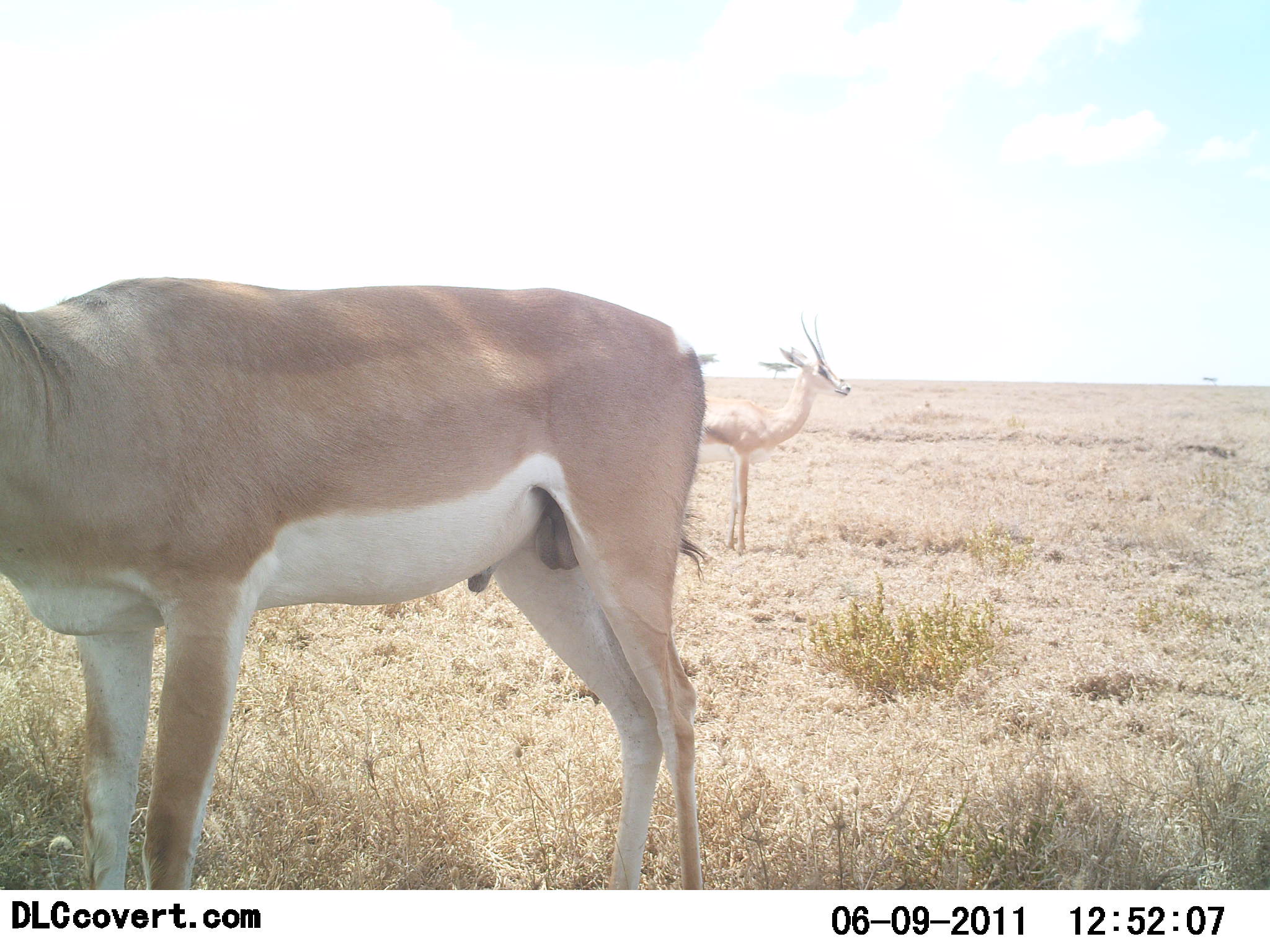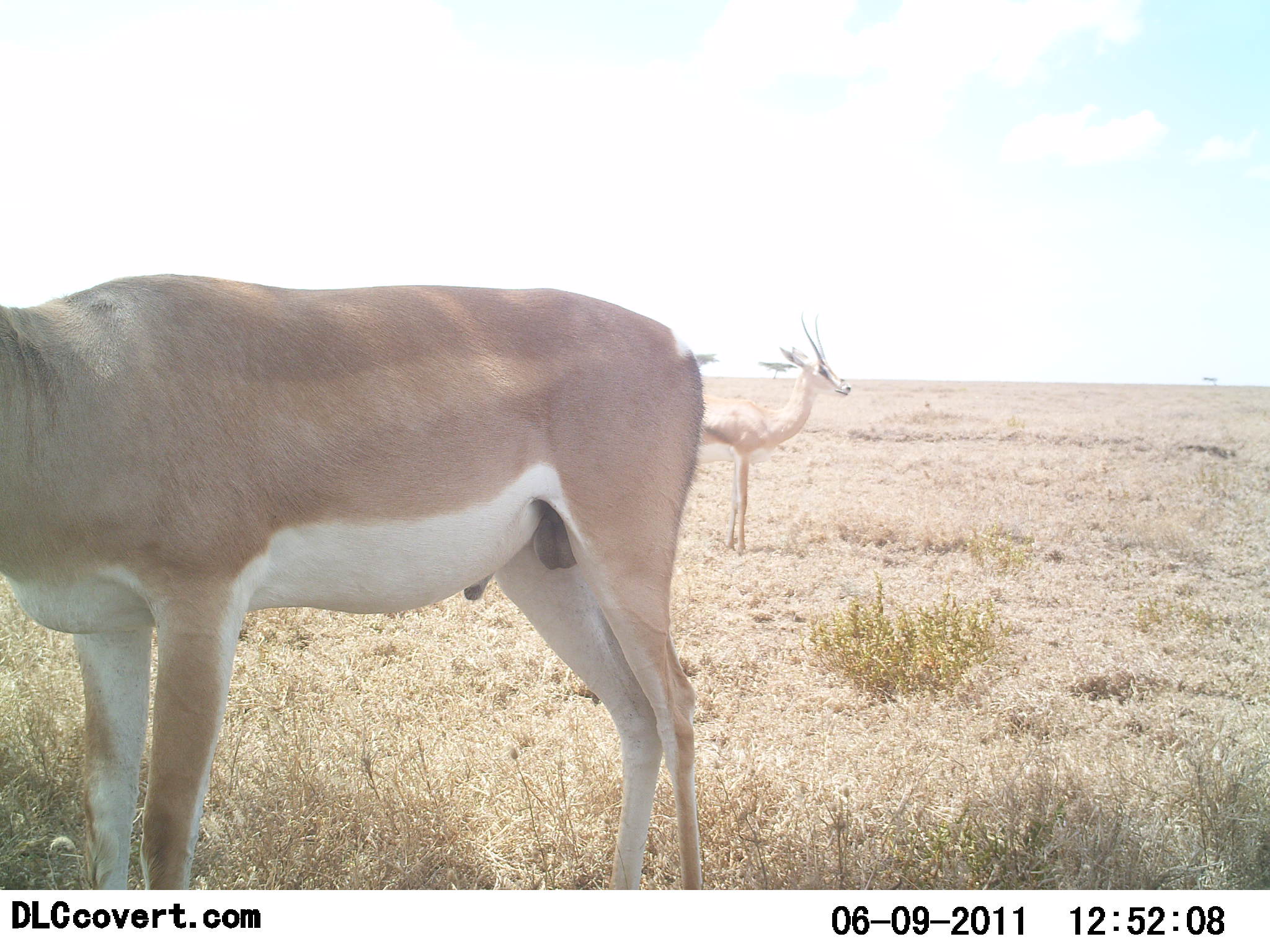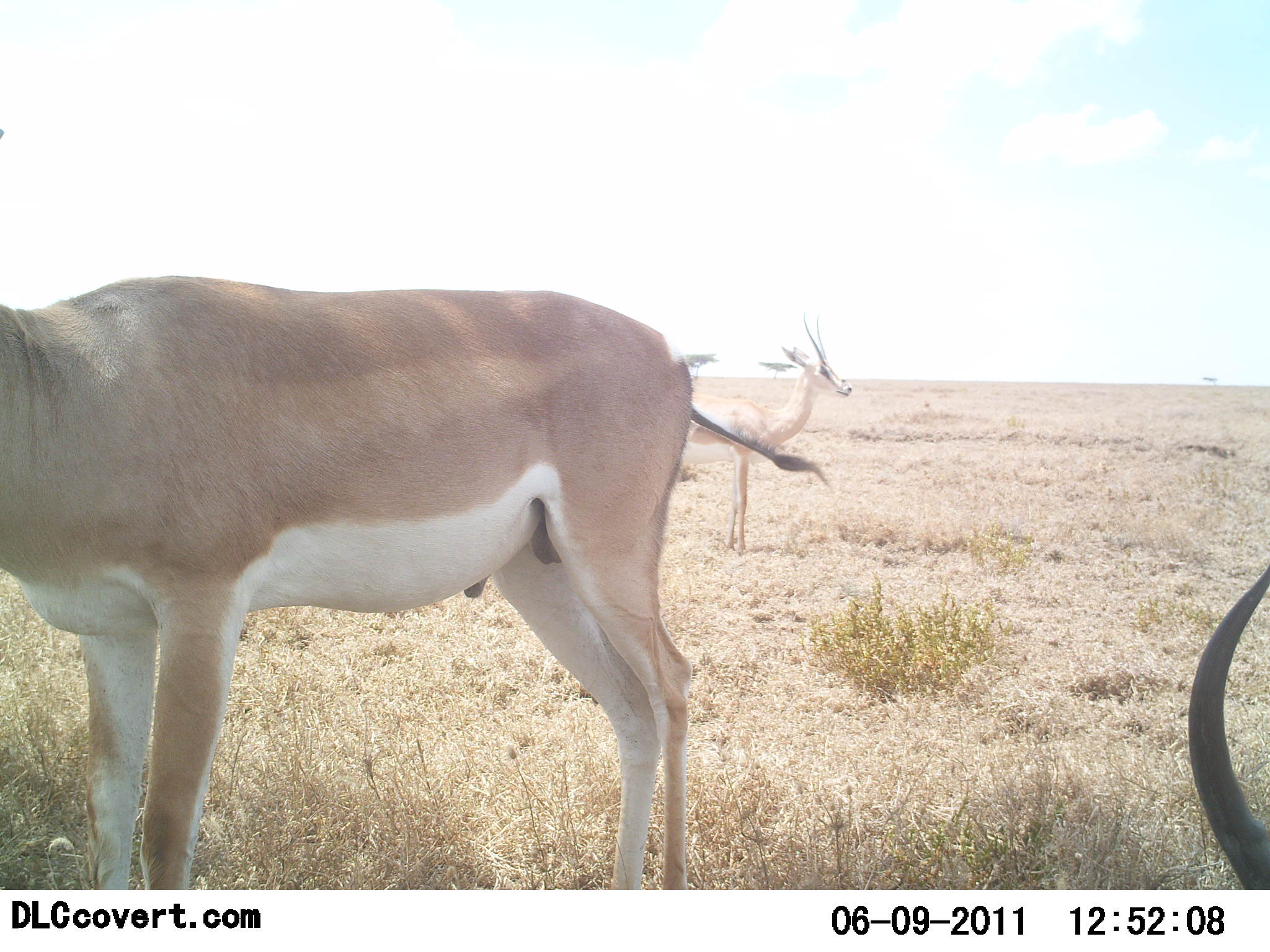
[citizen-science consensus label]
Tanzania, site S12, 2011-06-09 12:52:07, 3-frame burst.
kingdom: Animalia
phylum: Chordata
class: Mammalia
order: Artiodactyla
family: Bovidae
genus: Nanger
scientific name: Nanger granti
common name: grant's gazelle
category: gazellegrants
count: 2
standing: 93%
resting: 7%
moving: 0%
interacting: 0%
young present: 0%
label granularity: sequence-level